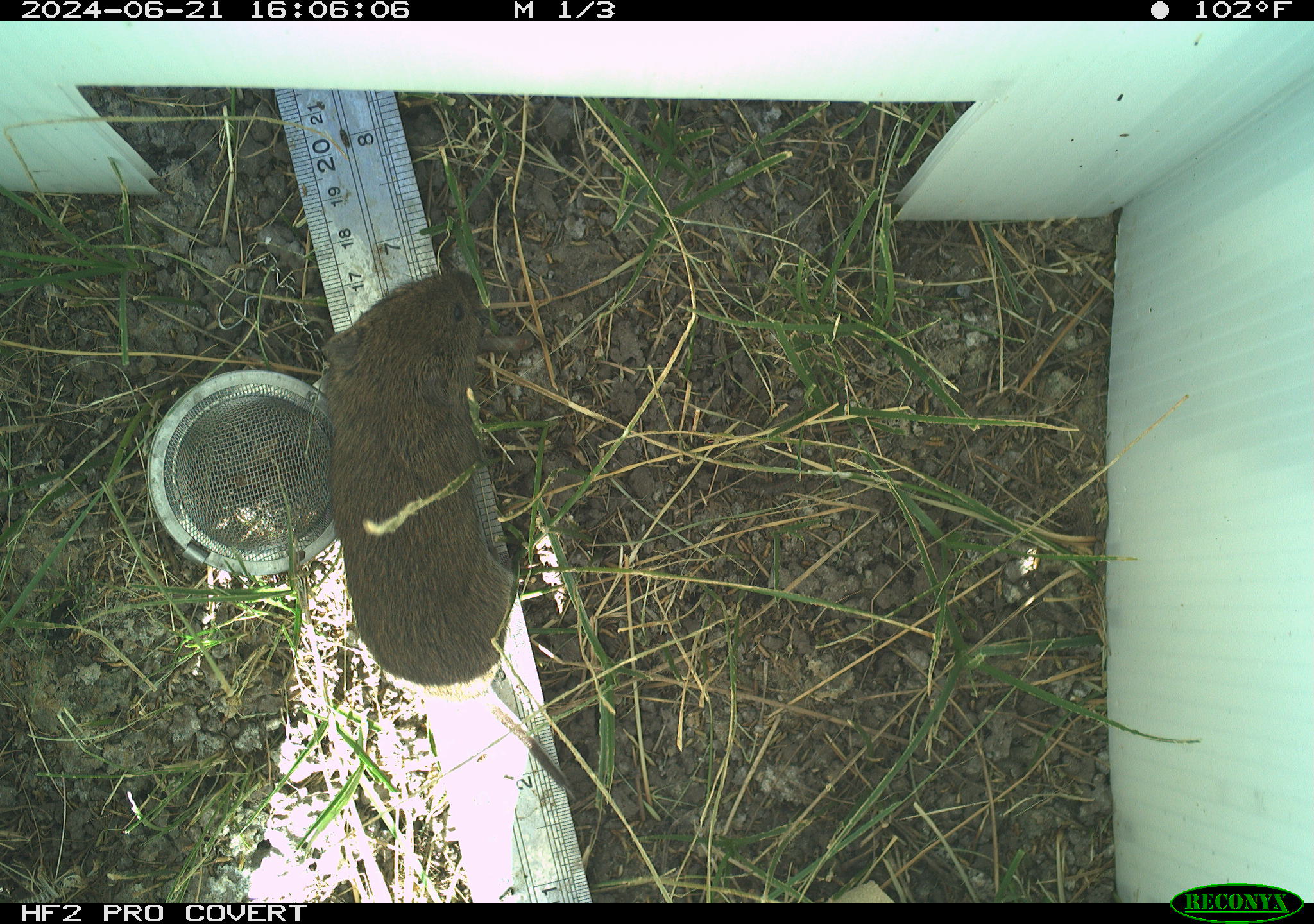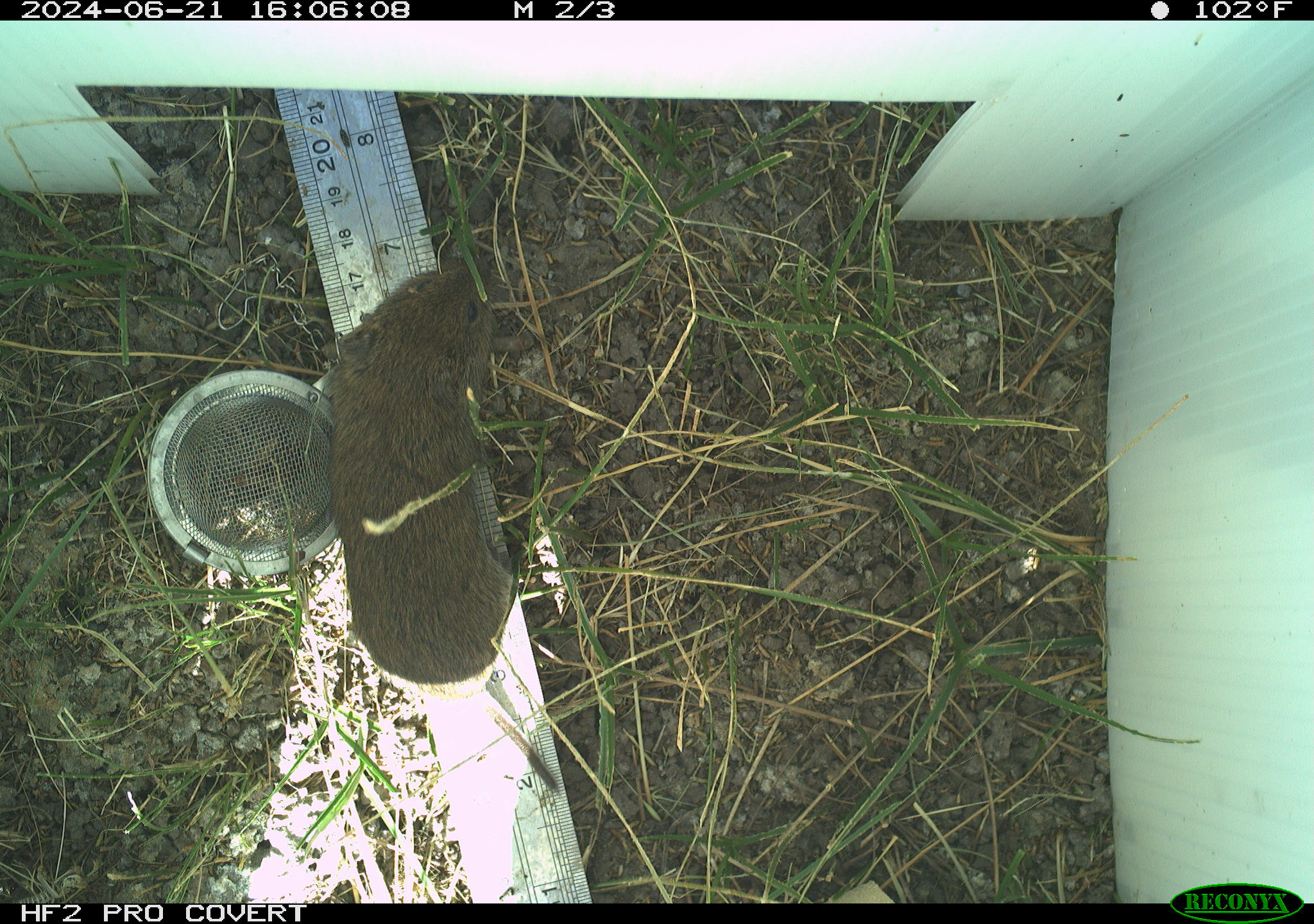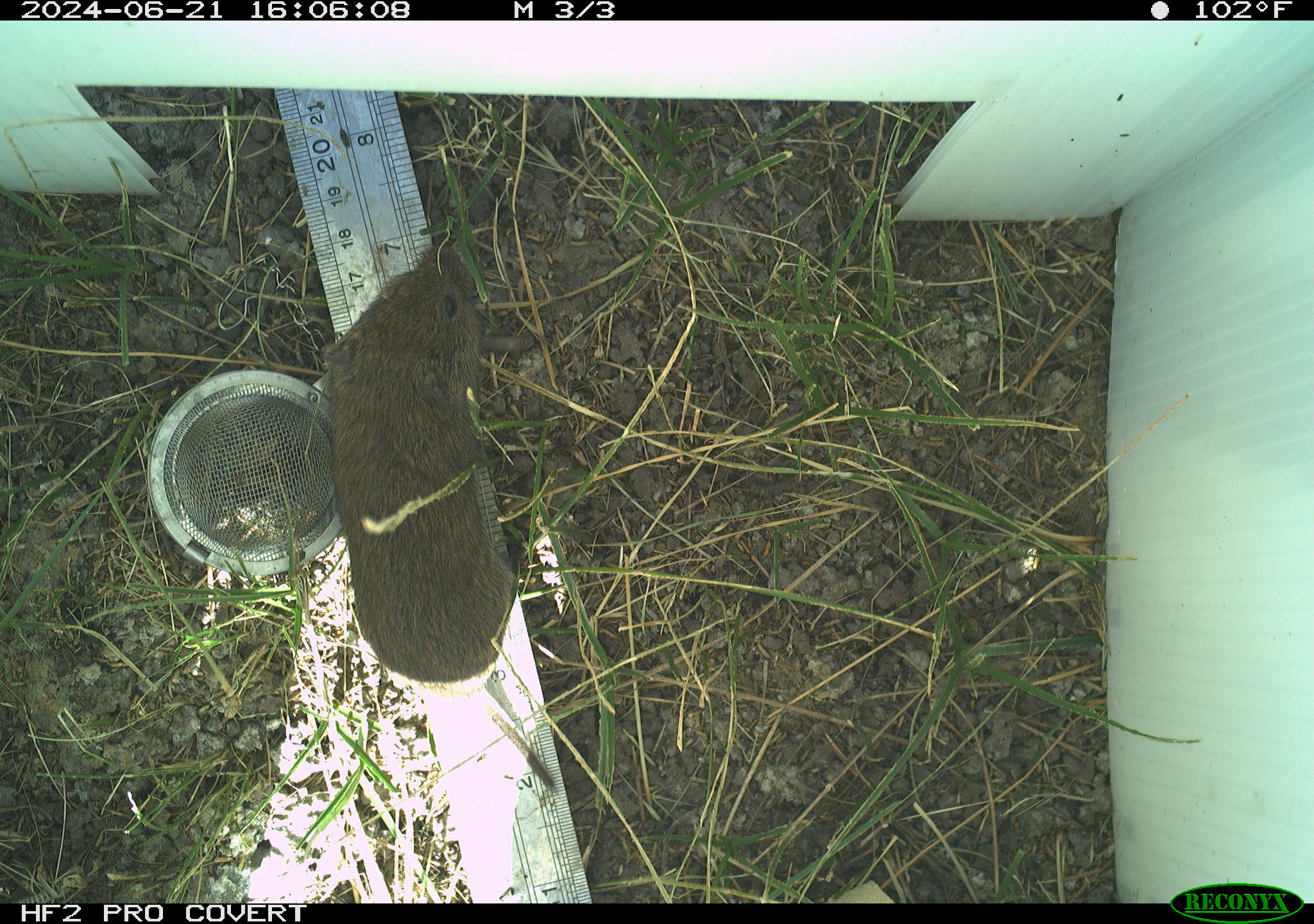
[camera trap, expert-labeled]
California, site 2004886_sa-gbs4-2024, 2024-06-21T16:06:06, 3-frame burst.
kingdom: Animalia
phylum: Chordata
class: Mammalia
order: Rodentia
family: Cricetidae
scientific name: Arvicolinae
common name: voles, lemmings, and muskrats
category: arvicolinae subfamily